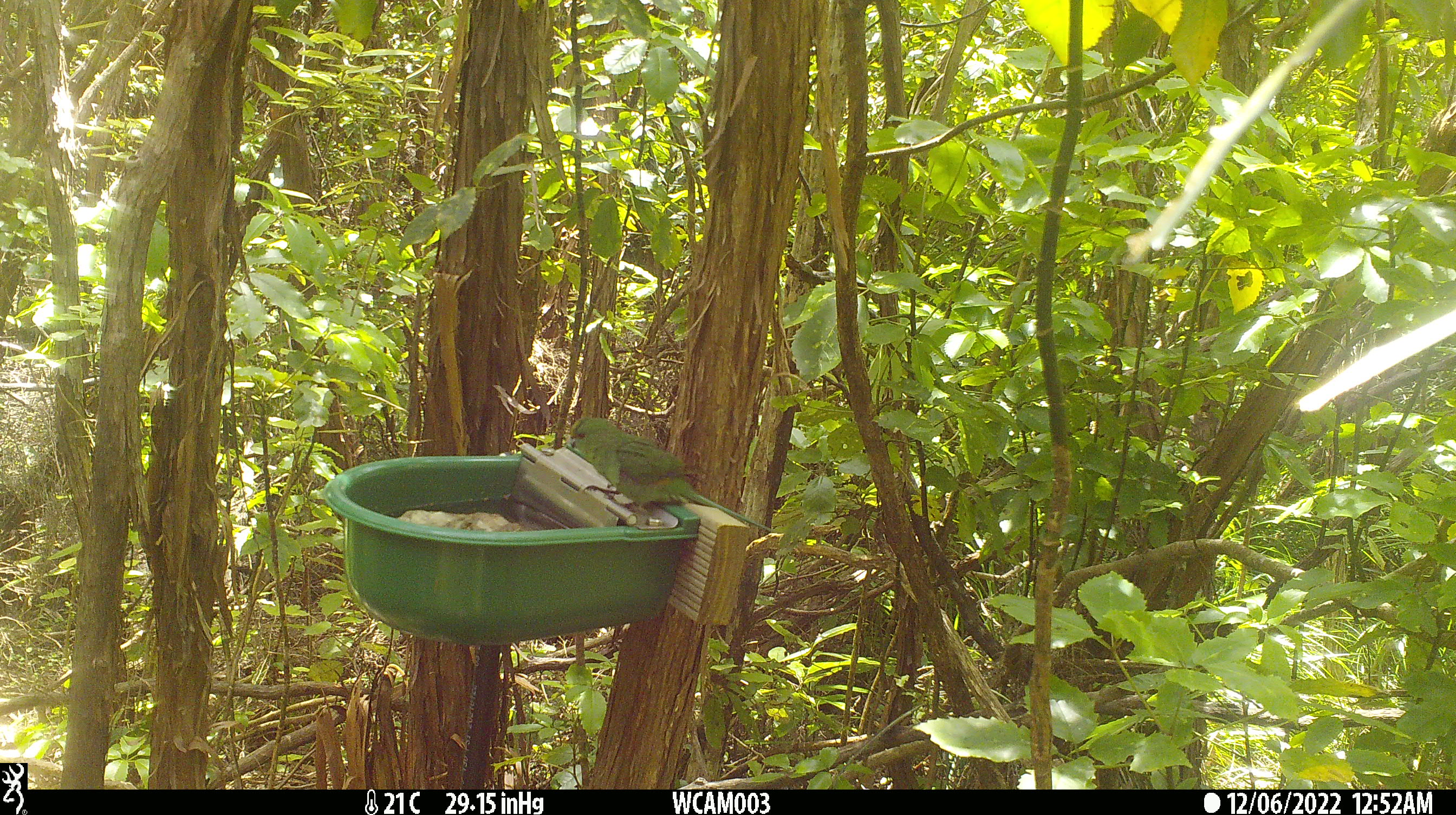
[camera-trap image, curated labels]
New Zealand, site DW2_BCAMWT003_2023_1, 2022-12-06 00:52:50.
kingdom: Animalia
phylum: Chordata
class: Aves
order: Psittaciformes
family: Psittaculidae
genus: Cyanoramphus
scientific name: Cyanoramphus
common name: parakeet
Parakeet (Cyanoramphus).